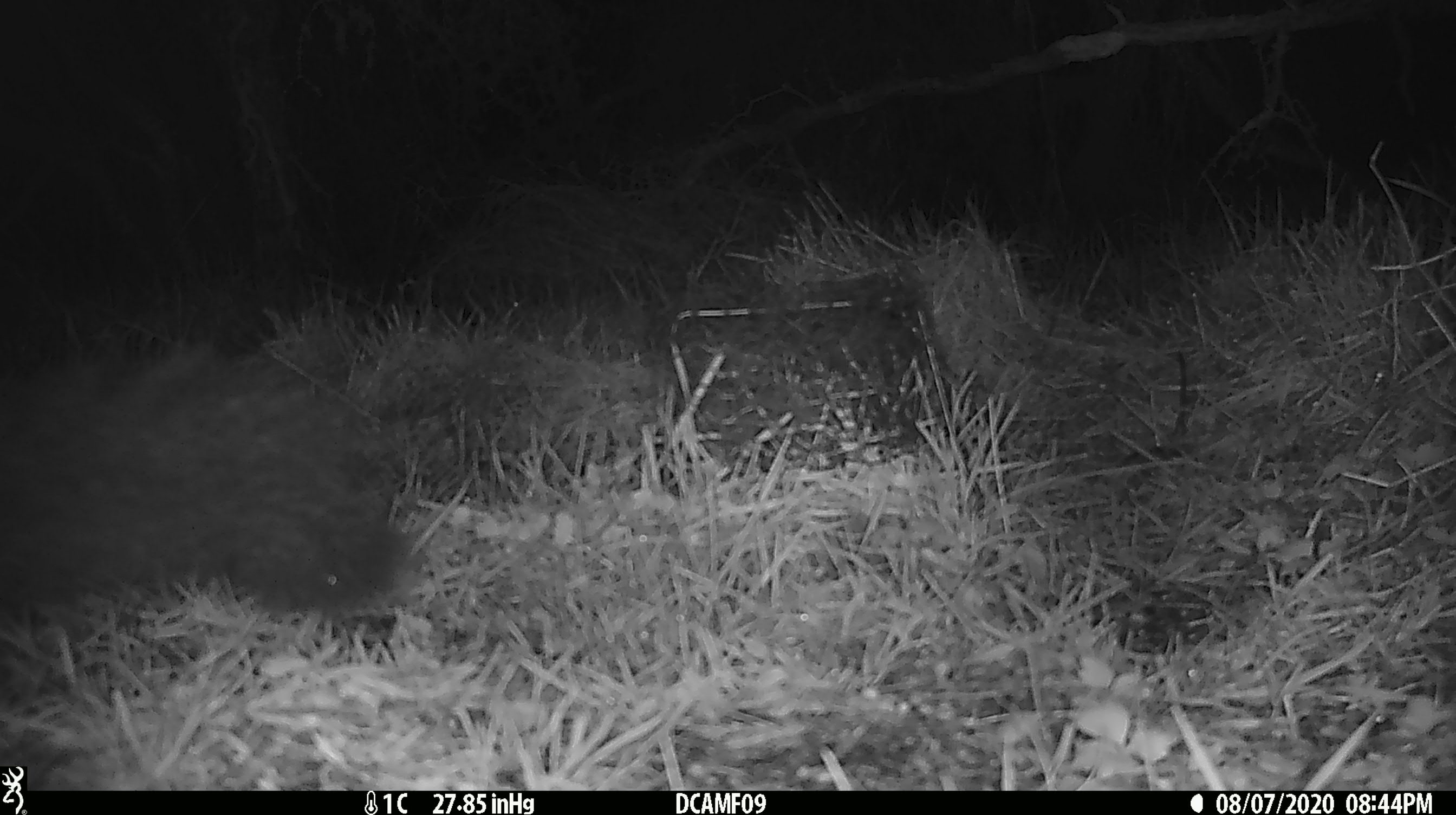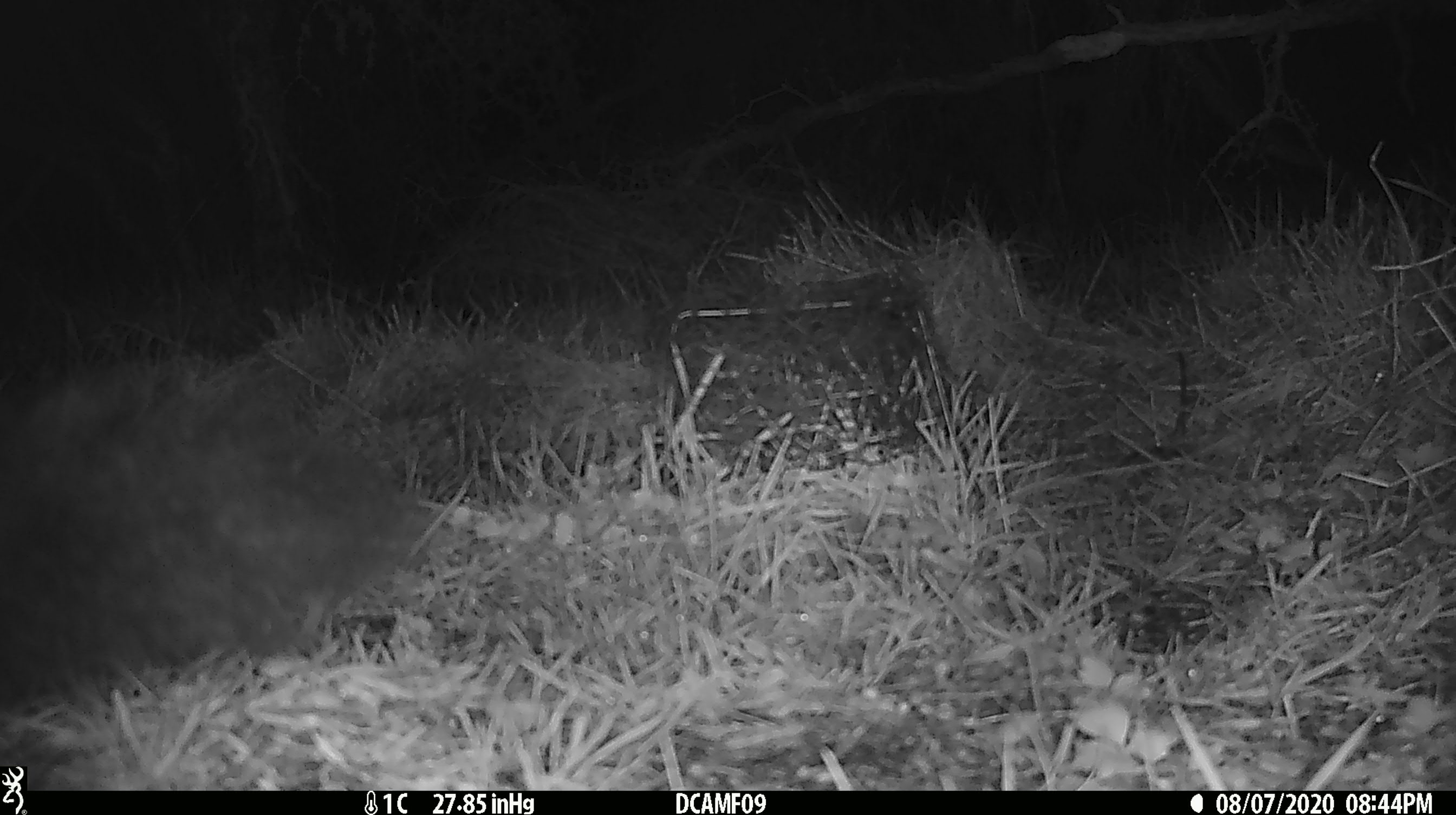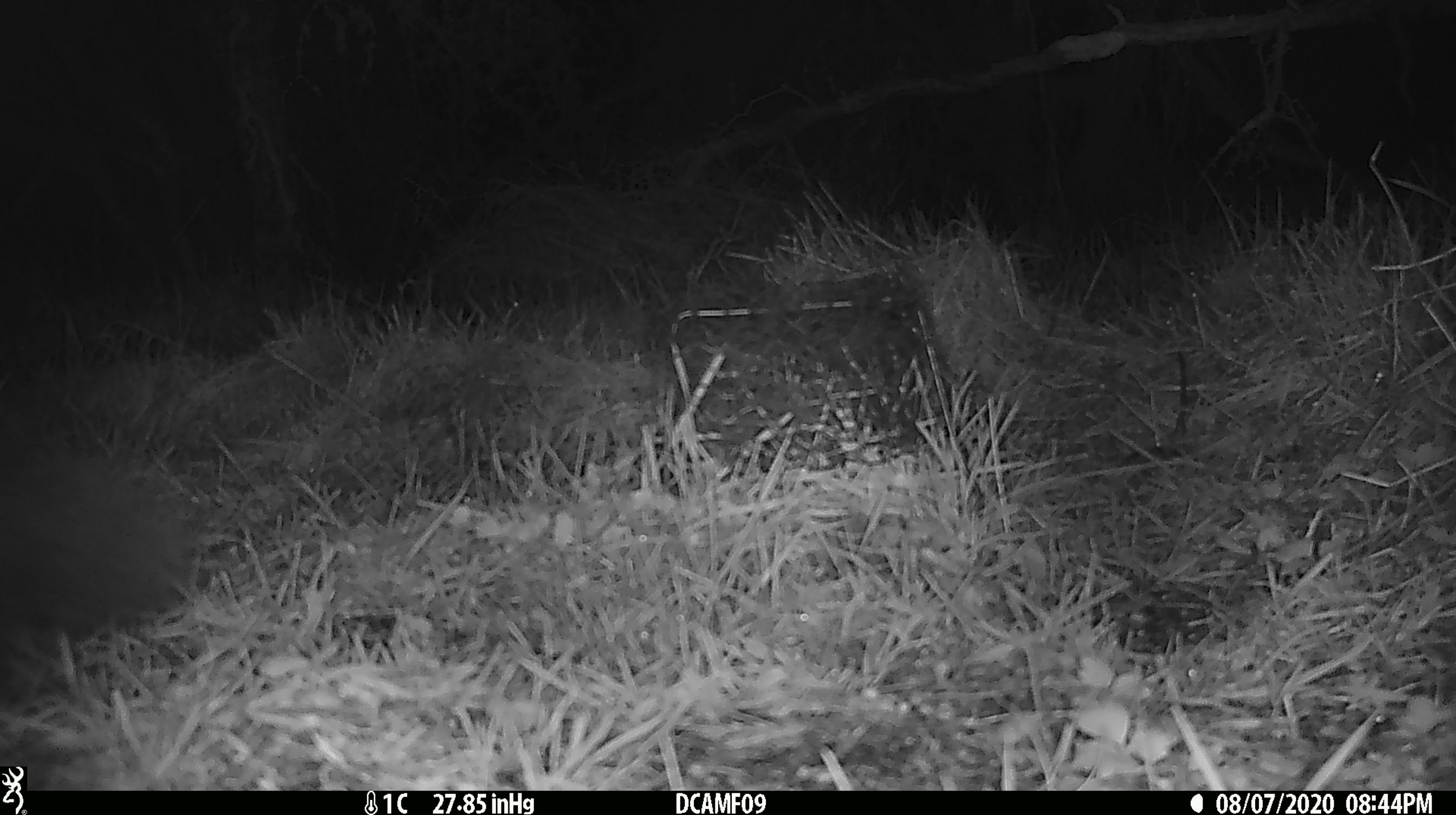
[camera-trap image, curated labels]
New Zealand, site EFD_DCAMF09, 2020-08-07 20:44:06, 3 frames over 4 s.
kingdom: Animalia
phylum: Chordata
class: Mammalia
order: Diprotodontia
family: Phalangeridae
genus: Trichosurus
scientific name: Trichosurus vulpecula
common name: common brushtail possum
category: possum